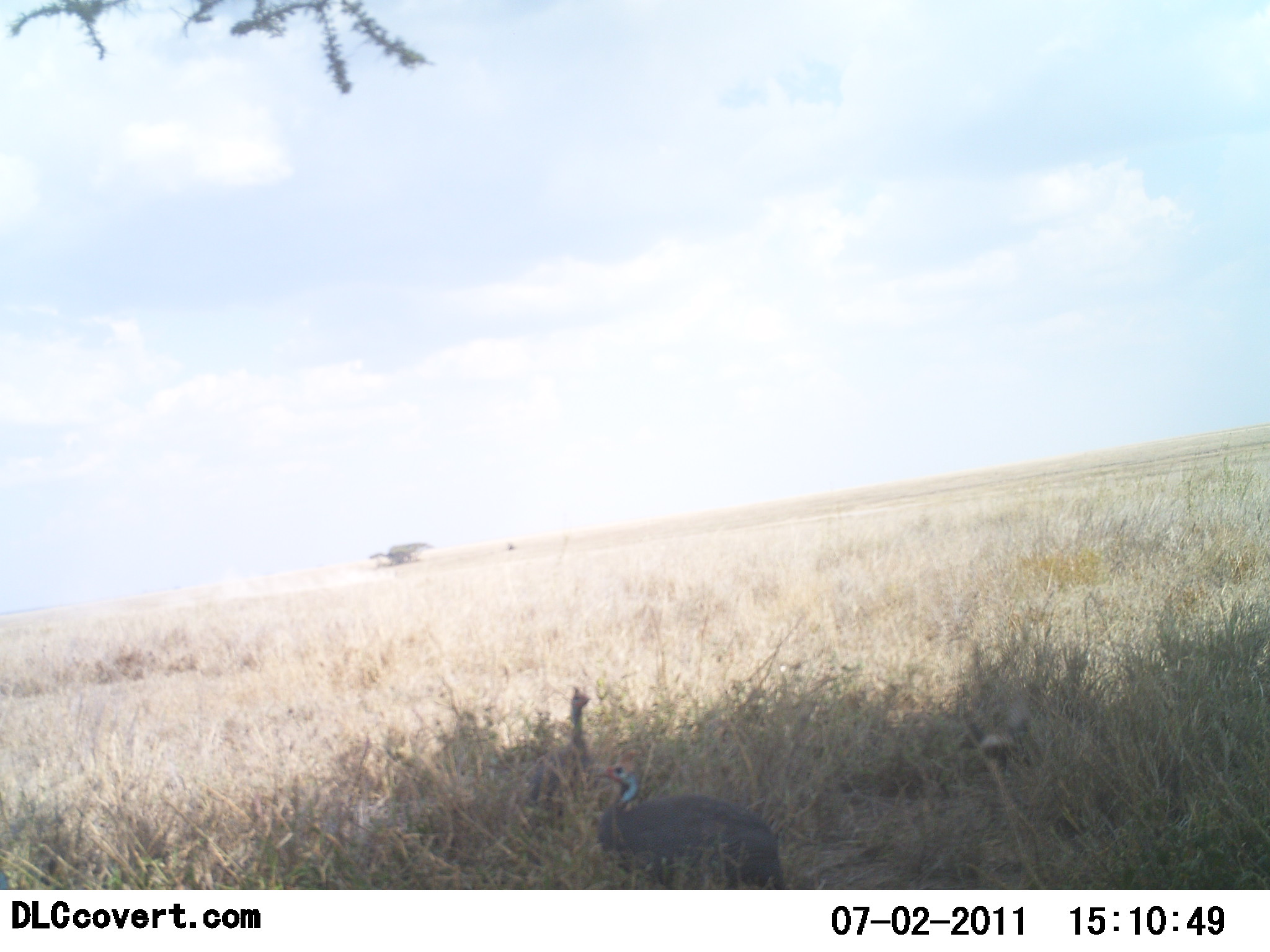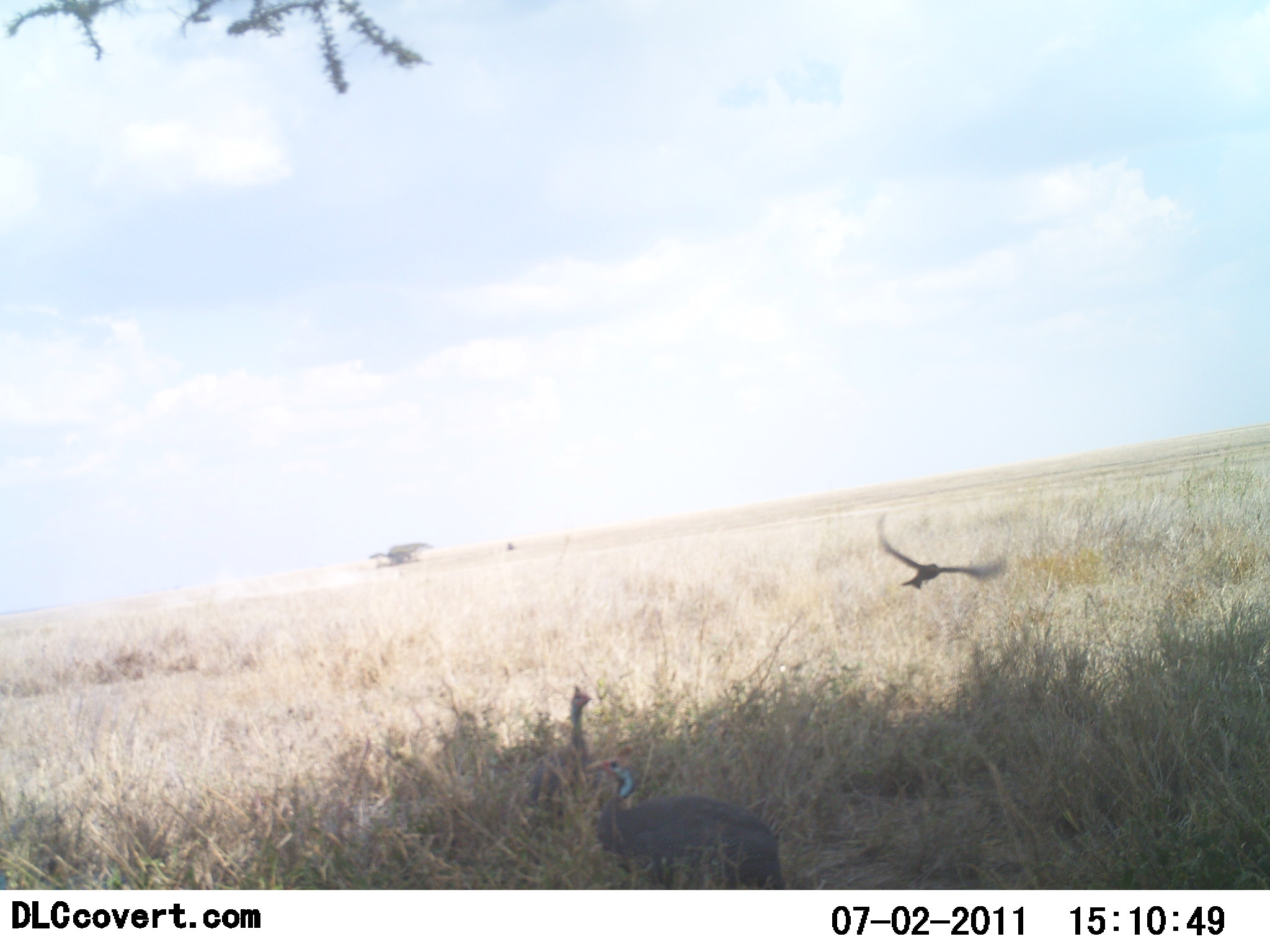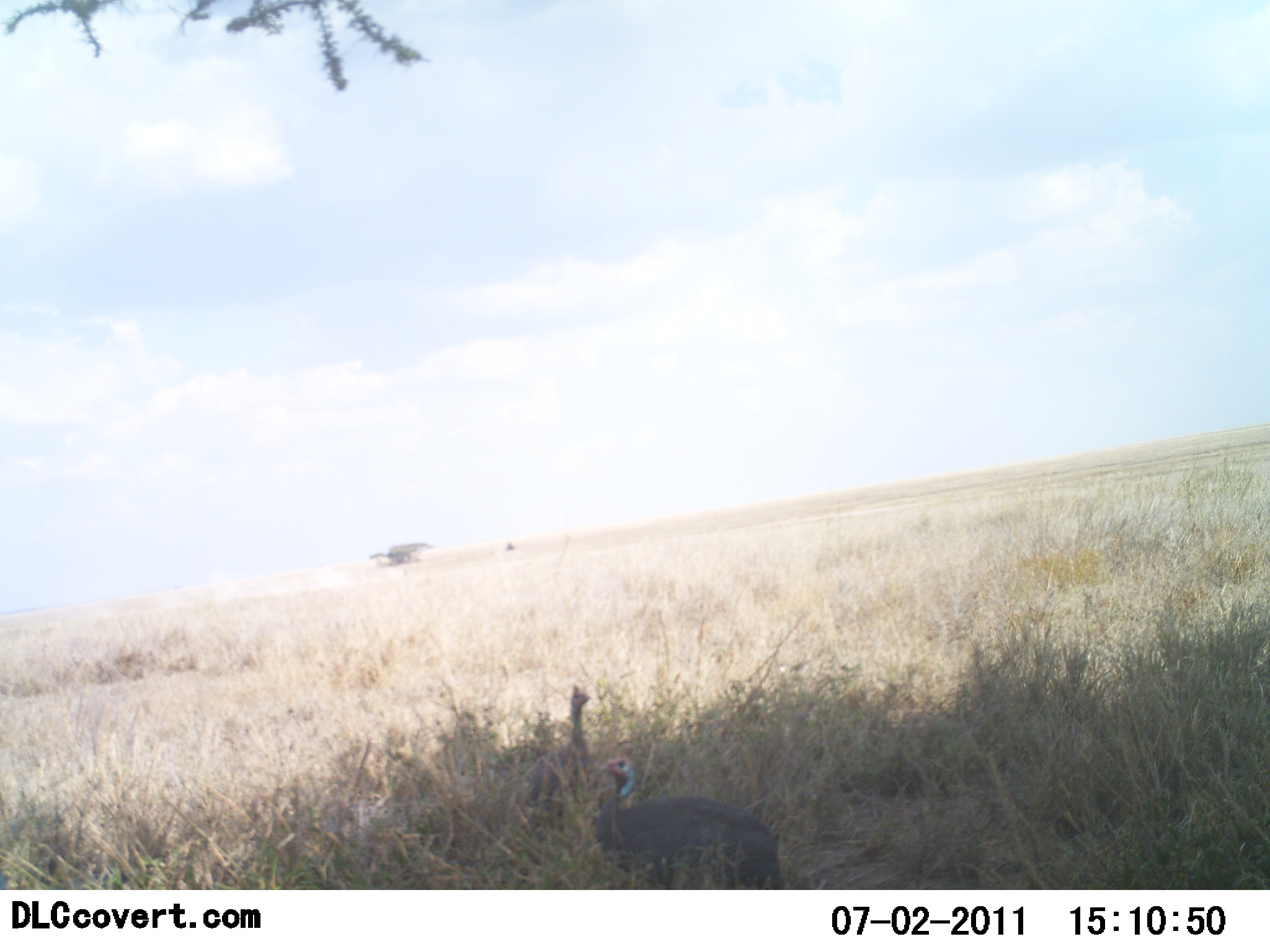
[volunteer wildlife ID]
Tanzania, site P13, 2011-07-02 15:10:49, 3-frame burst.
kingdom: Animalia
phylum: Chordata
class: Aves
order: Galliformes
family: Numididae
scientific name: Numididae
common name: guinea fowl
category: guineafowl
Guineafowl (guinea fowl) (Numididae), count 1. Behavior (volunteer vote fractions): standing 78%, resting 0%, moving 33%, interacting 0%. Young present (vote fraction): 0%. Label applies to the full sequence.